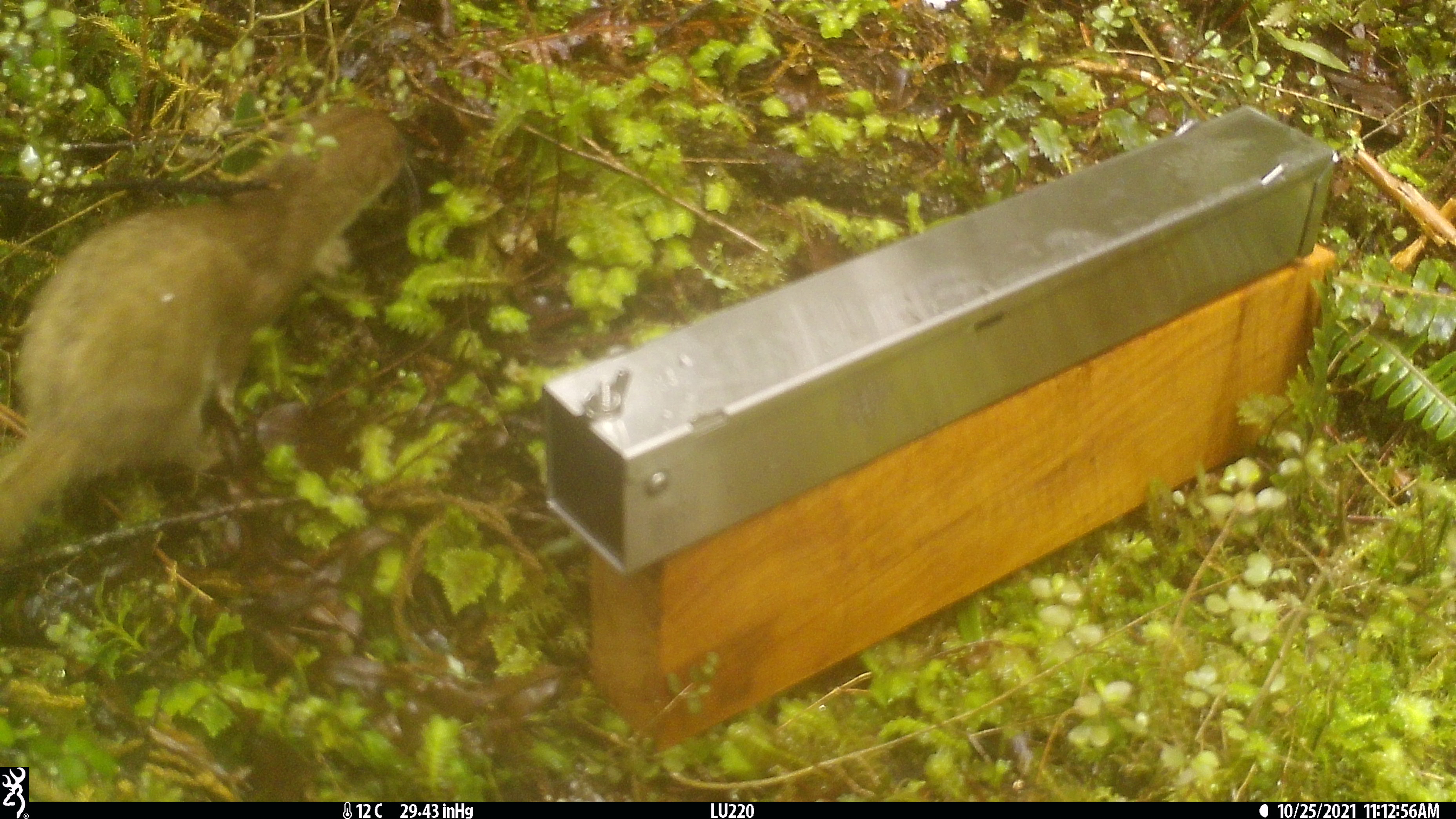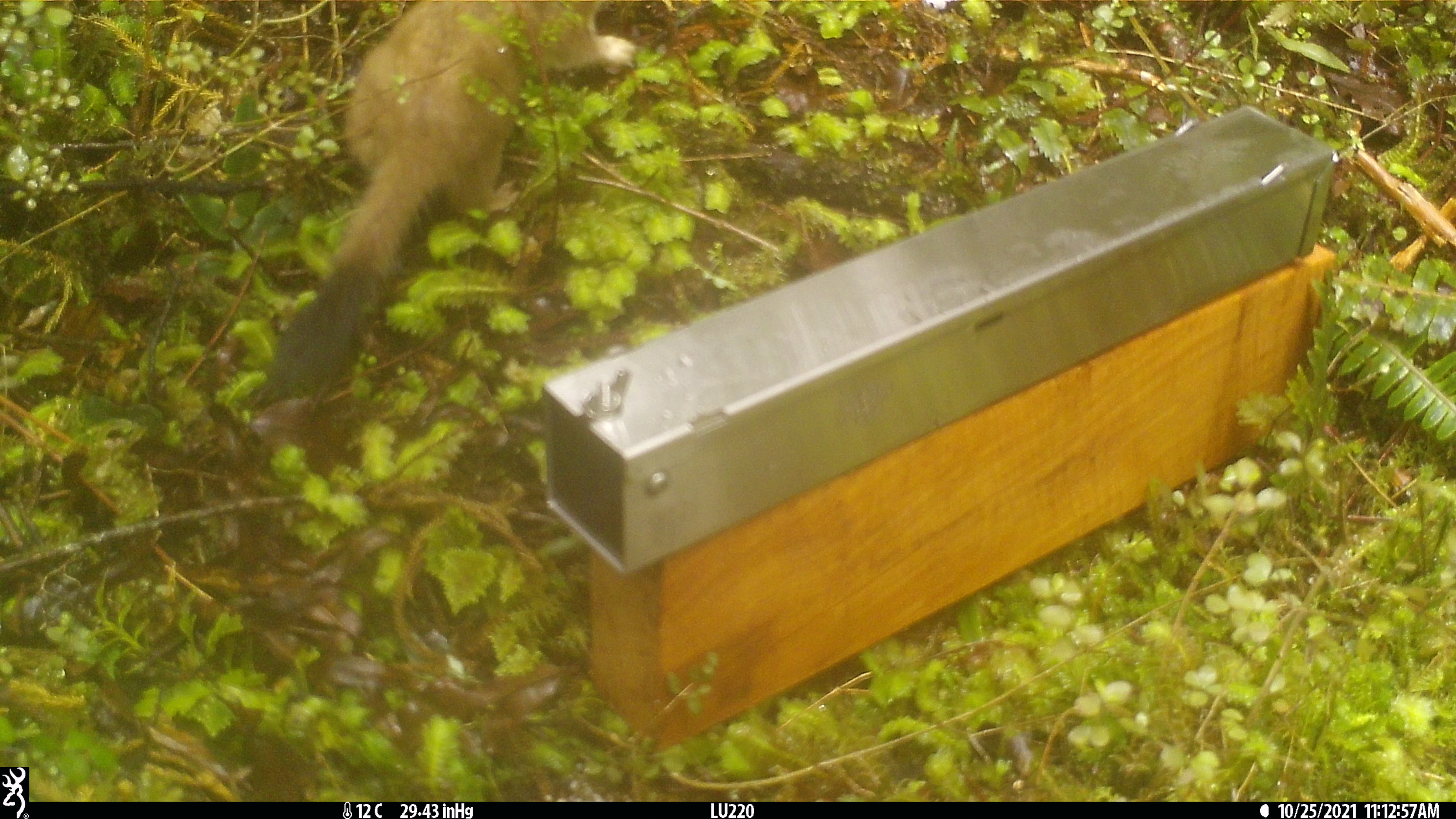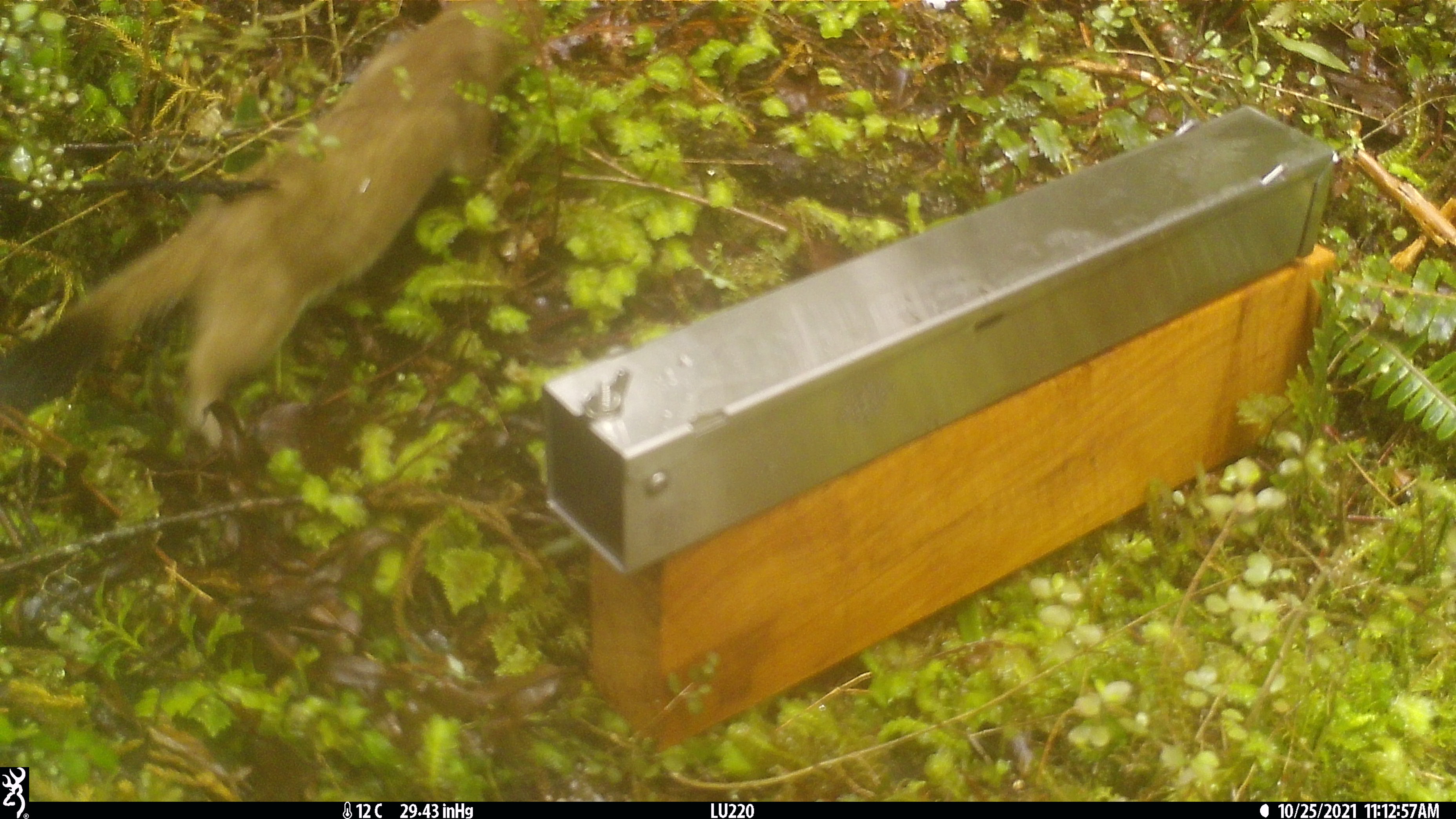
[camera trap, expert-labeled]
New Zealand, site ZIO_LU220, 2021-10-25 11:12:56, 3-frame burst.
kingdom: Animalia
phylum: Chordata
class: Mammalia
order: Carnivora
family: Mustelidae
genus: Mustela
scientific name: Mustela erminea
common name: stoat